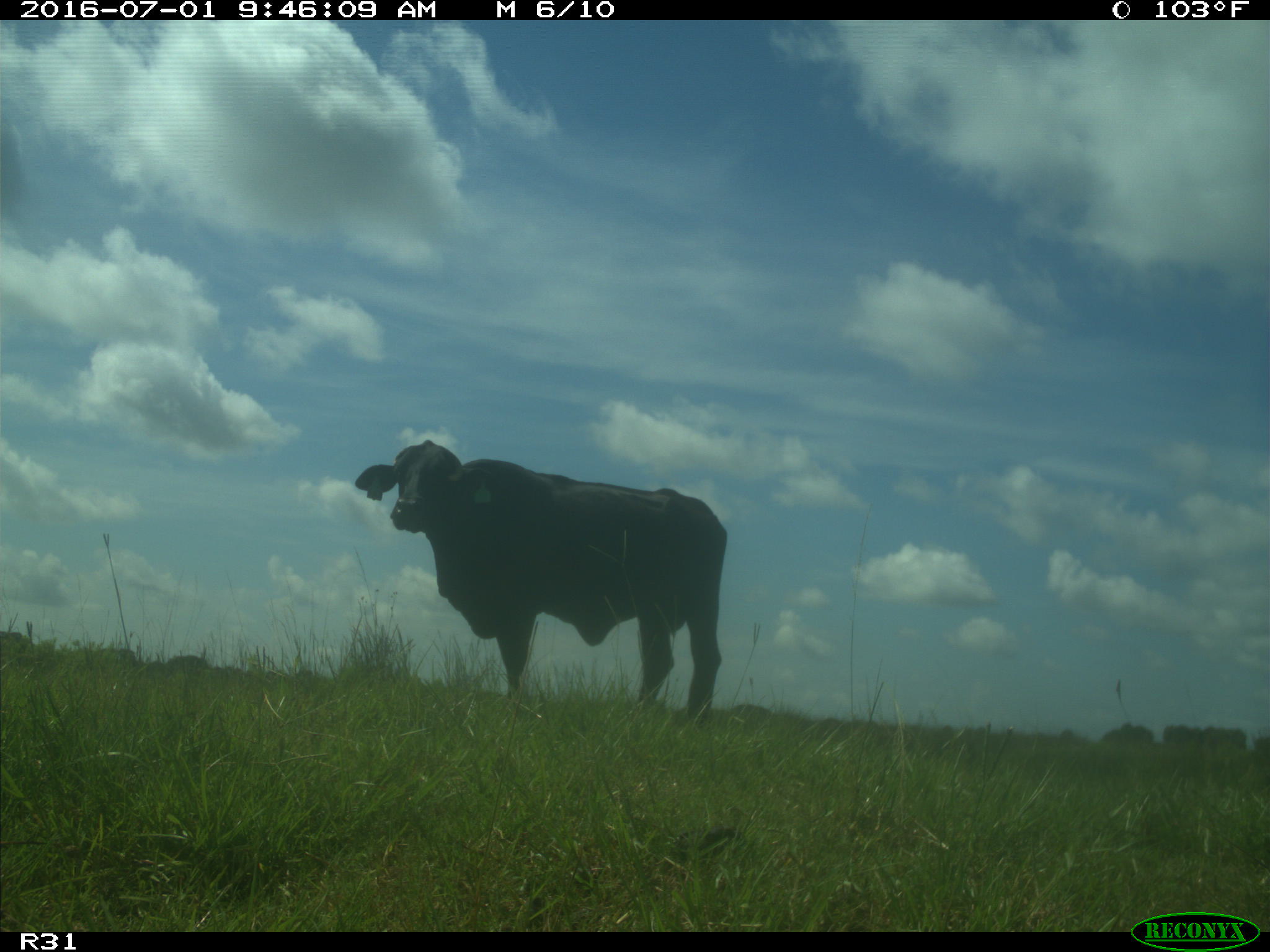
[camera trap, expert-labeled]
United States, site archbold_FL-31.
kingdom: Animalia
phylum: Chordata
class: Mammalia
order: Artiodactyla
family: Bovidae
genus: Bos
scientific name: Bos taurus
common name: domestic cow